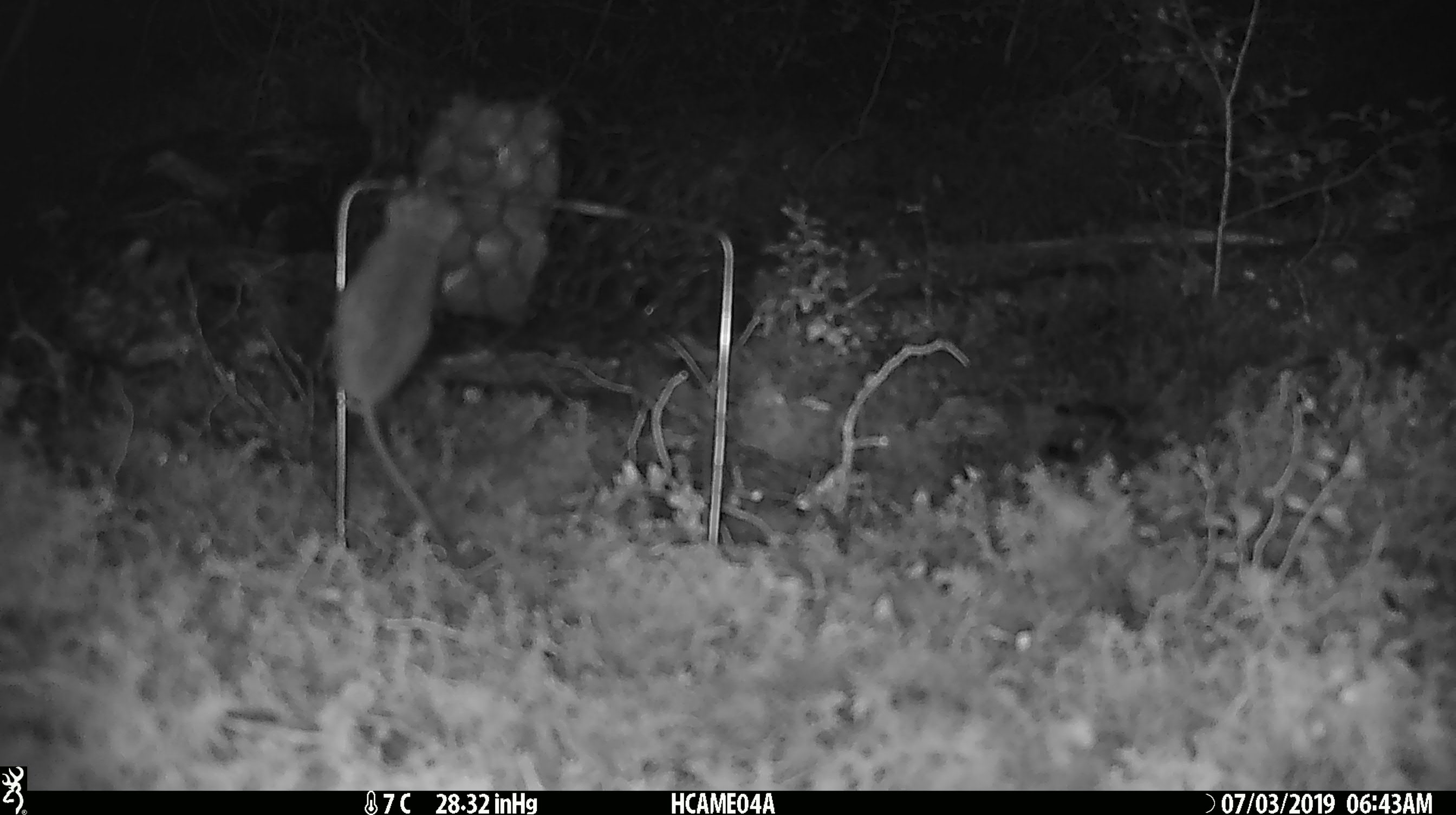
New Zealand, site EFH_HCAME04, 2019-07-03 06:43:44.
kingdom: Animalia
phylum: Chordata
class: Mammalia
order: Rodentia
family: Muridae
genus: Mus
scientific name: Mus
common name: mouse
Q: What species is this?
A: Mouse (Mus).